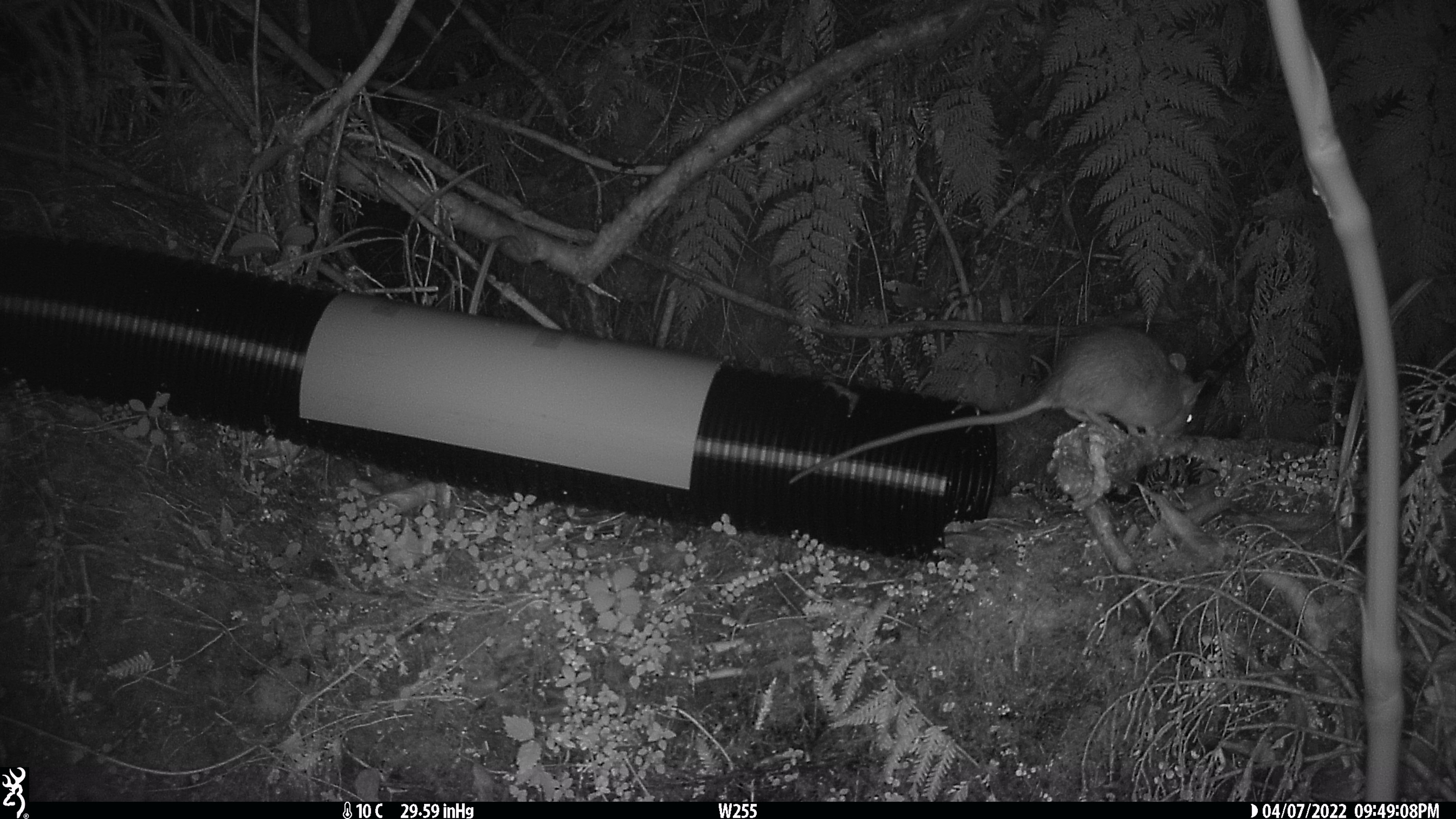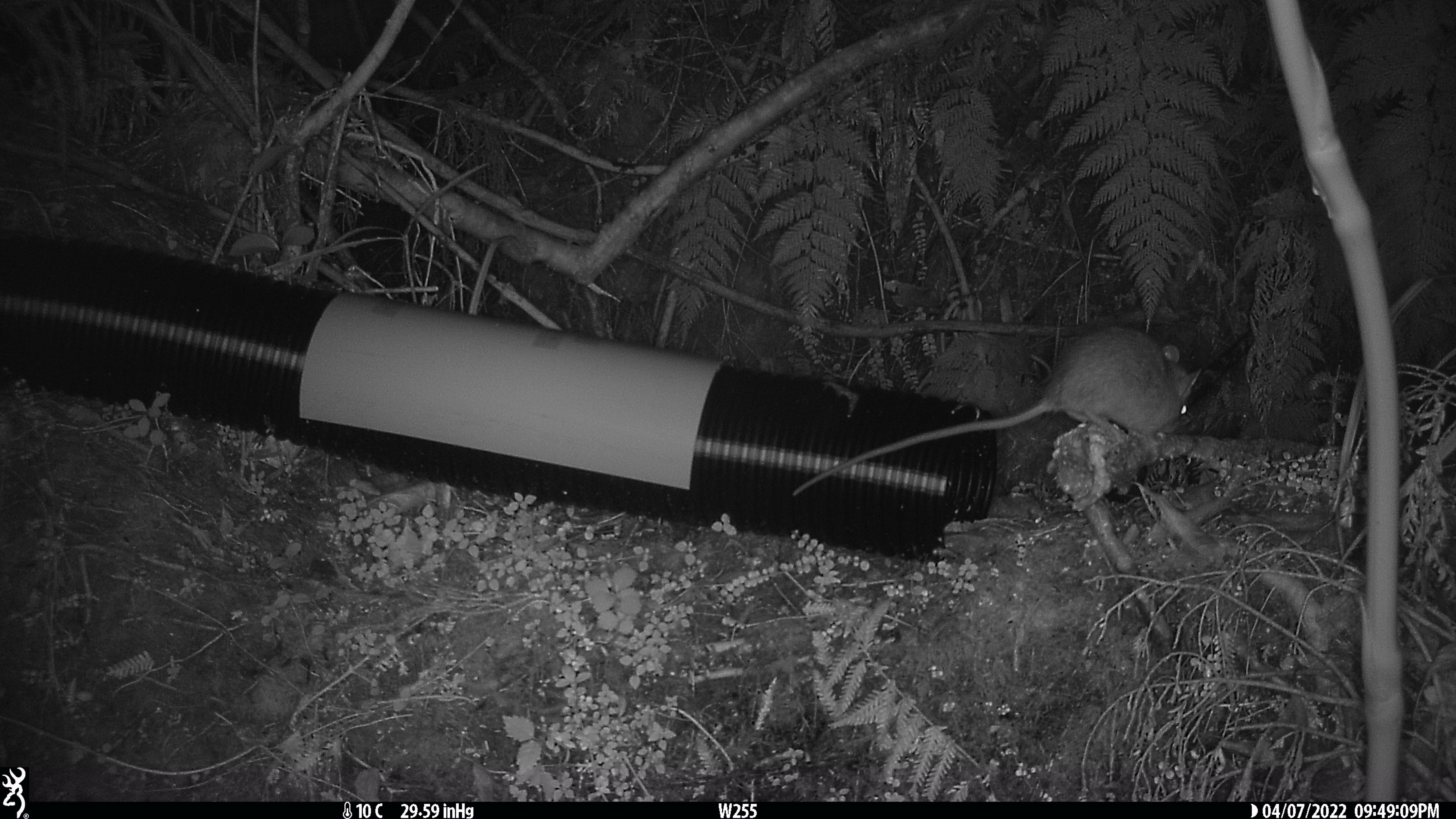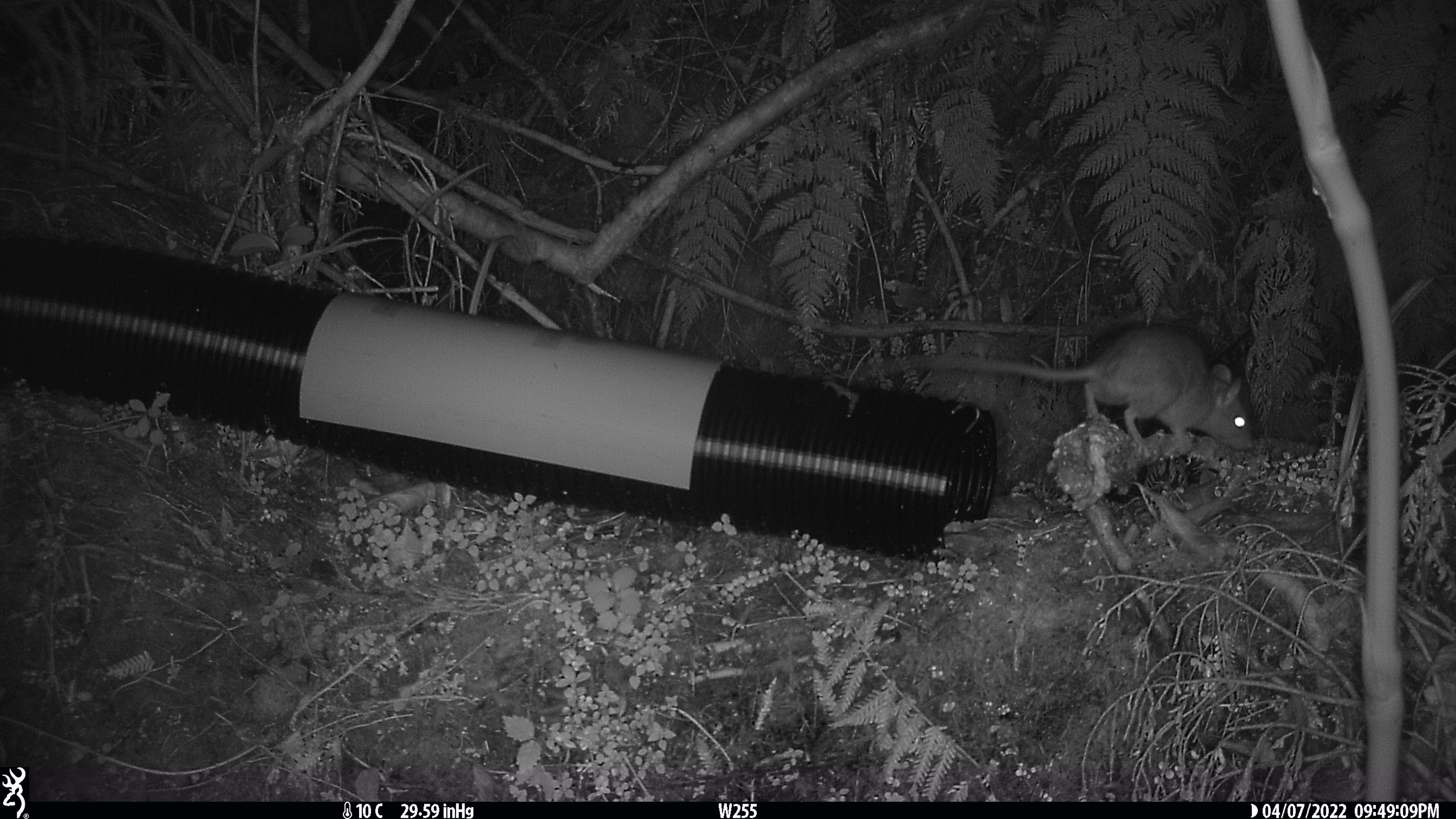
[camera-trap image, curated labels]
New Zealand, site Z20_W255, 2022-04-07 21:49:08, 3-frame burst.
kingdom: Animalia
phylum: Chordata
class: Mammalia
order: Rodentia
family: Muridae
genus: Rattus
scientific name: Rattus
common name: rat